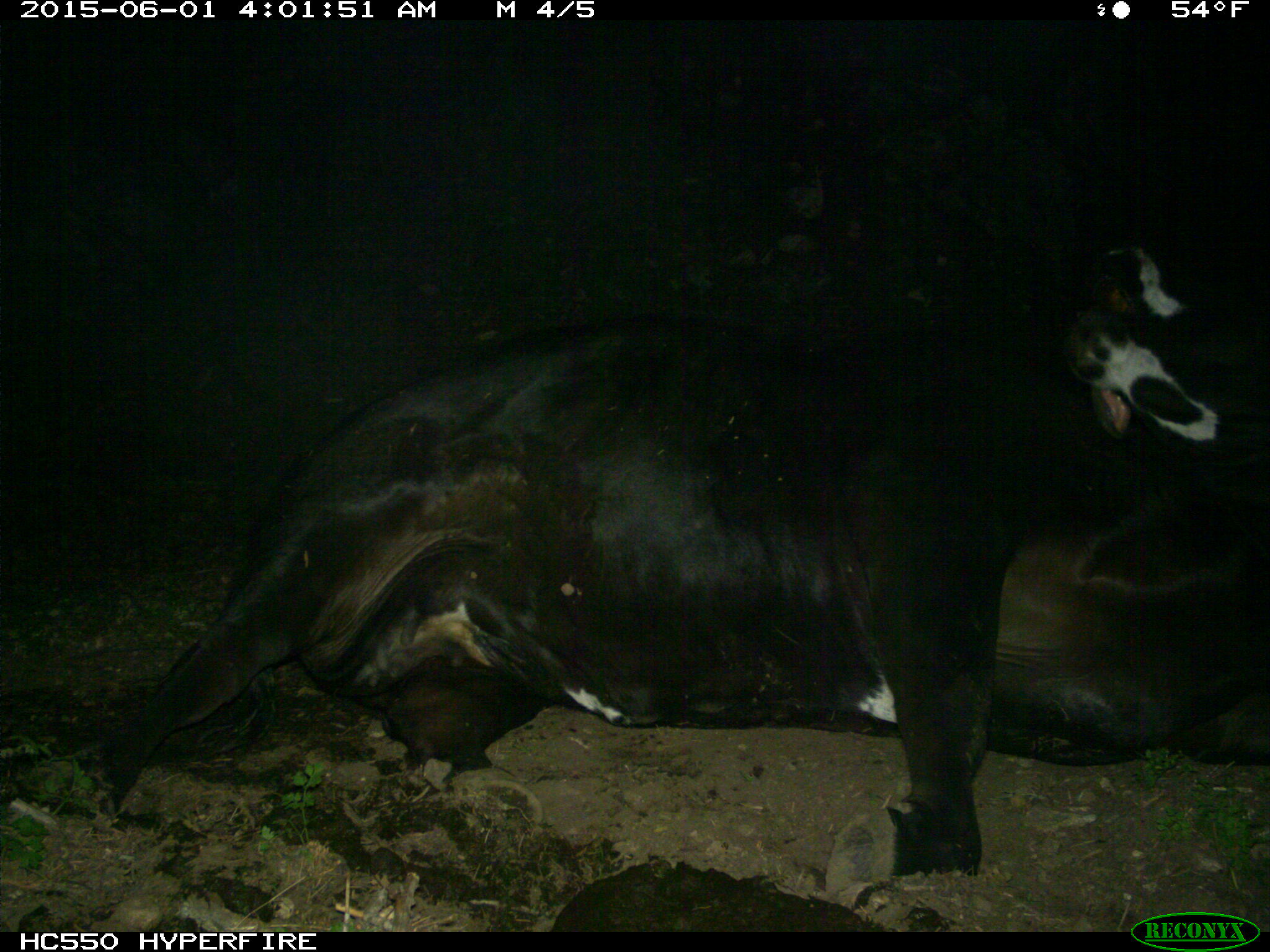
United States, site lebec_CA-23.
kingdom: Animalia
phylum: Chordata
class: Mammalia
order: Artiodactyla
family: Bovidae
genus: Bos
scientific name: Bos taurus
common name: domestic cow